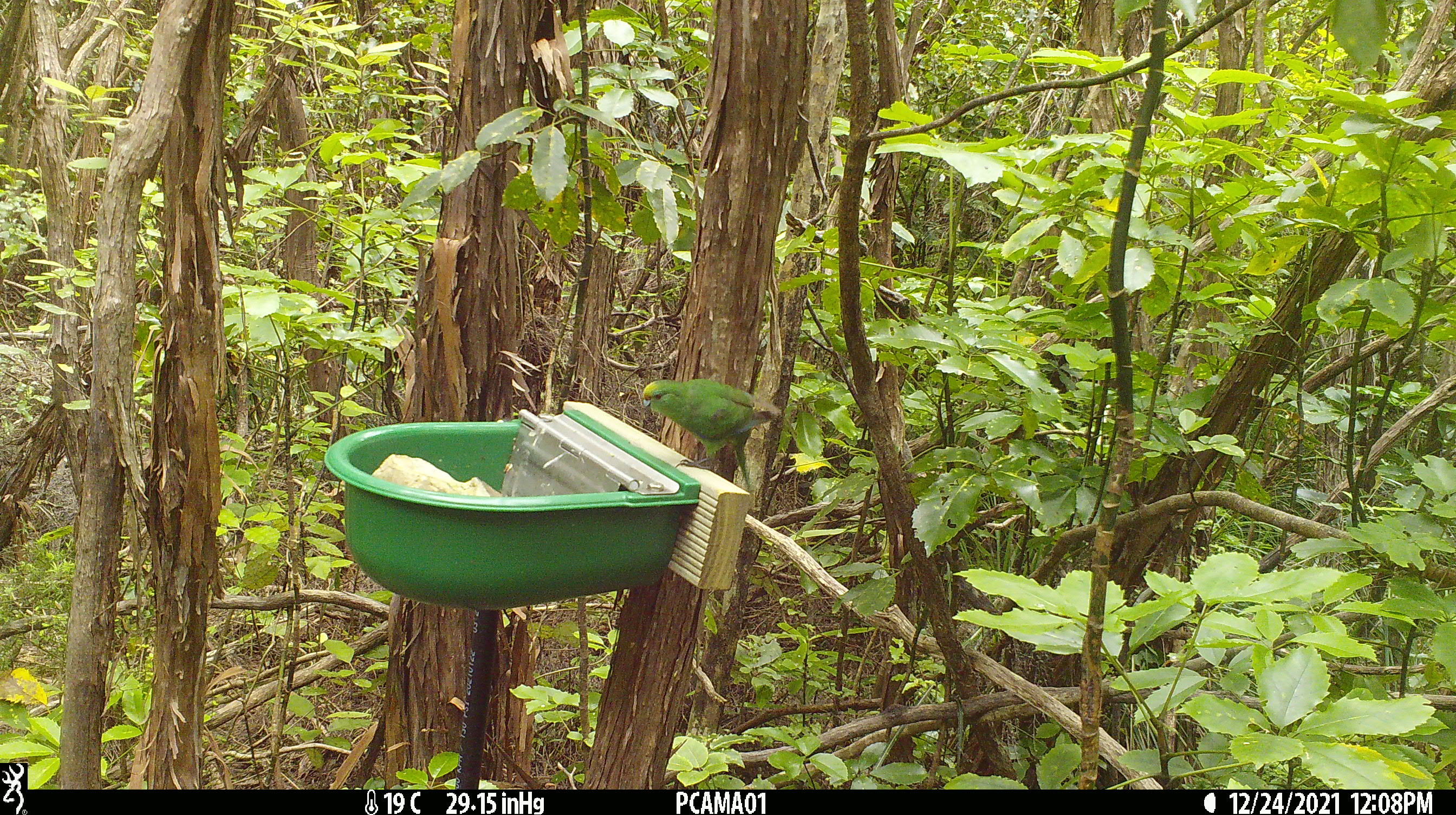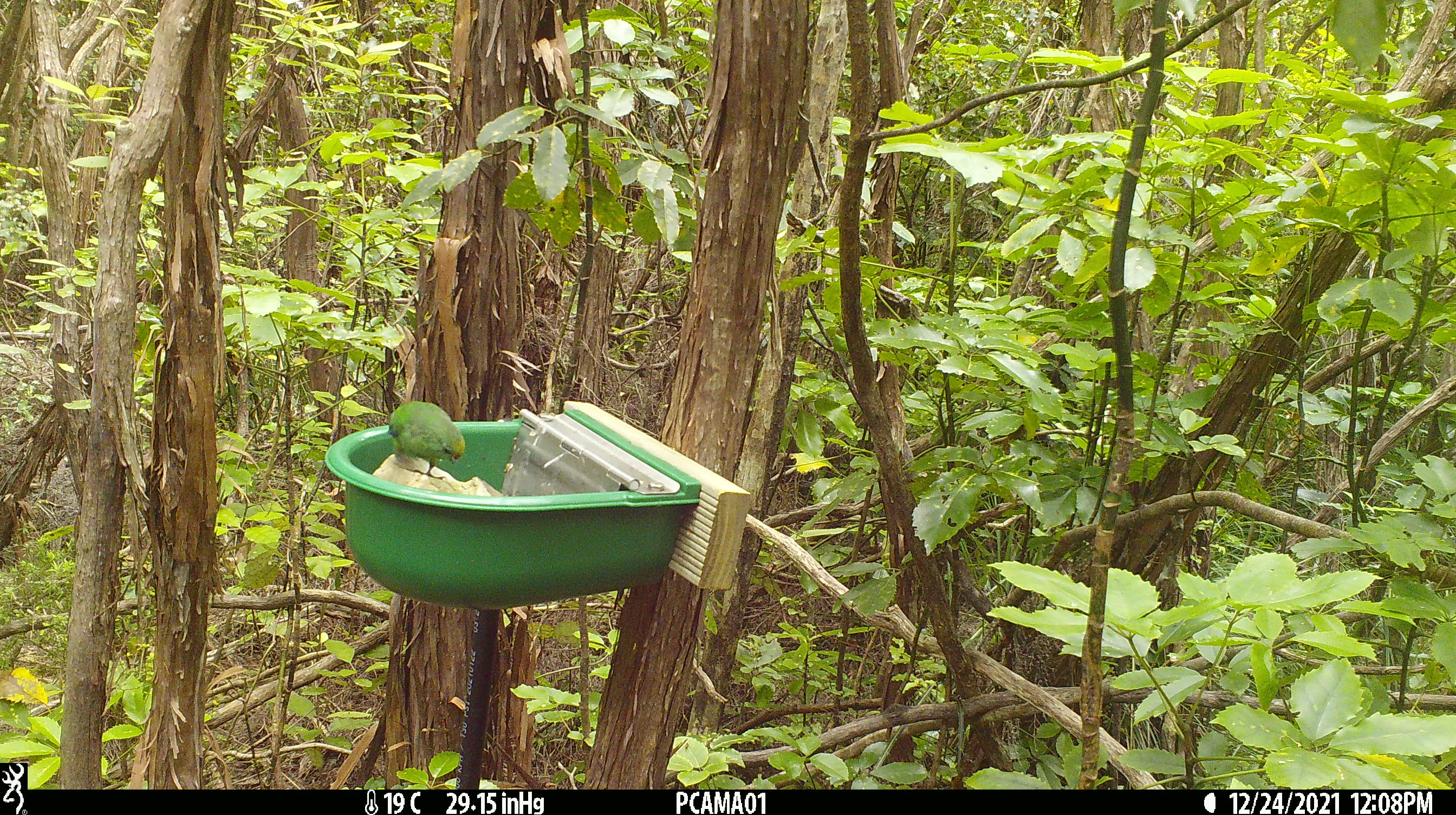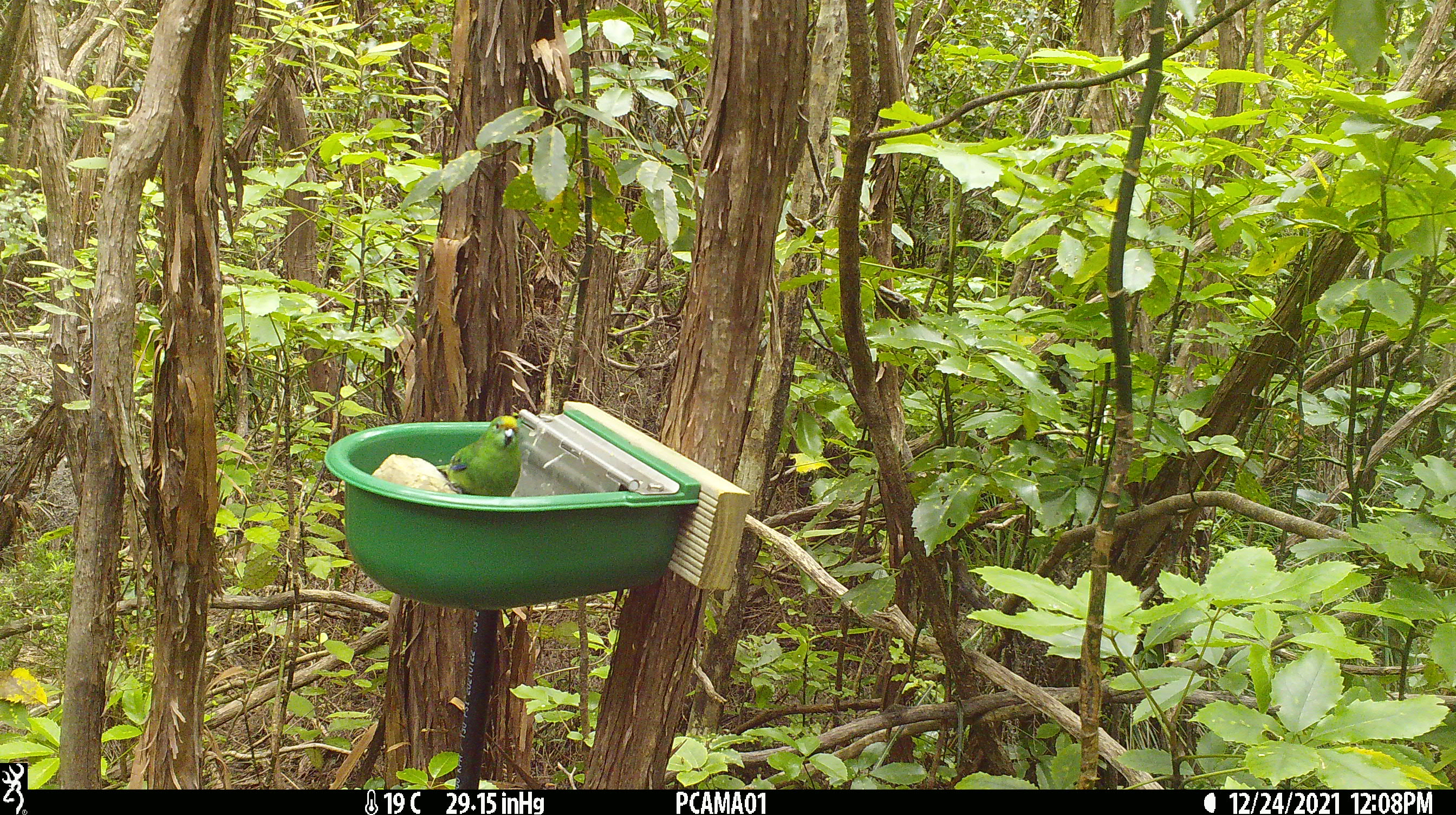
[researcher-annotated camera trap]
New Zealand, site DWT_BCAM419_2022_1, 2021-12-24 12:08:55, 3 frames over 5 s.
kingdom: Animalia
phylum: Chordata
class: Aves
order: Psittaciformes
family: Psittaculidae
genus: Cyanoramphus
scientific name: Cyanoramphus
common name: parakeet